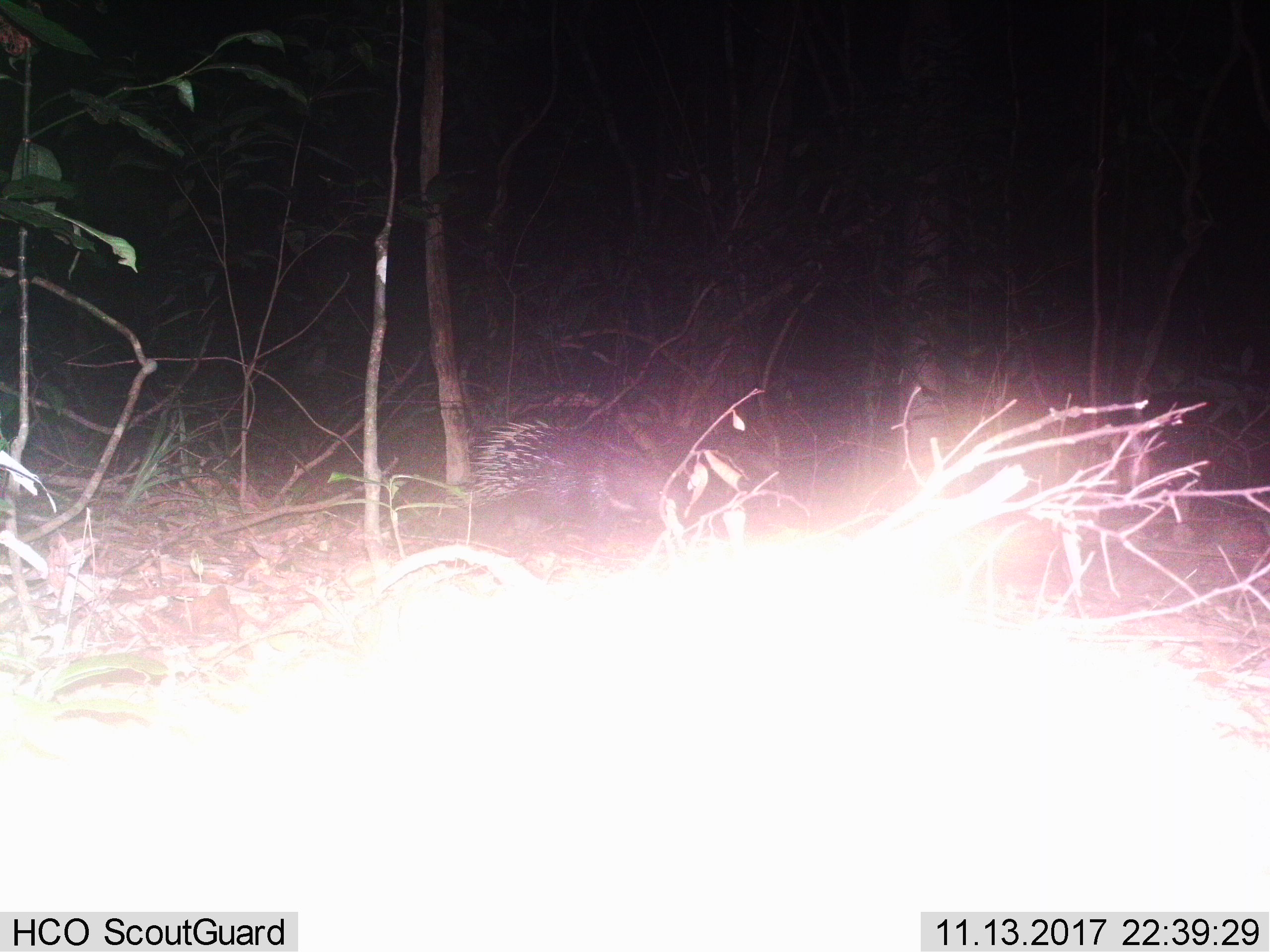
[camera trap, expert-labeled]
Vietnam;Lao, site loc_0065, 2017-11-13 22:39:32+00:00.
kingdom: Animalia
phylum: Chordata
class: Mammalia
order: Rodentia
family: Hystricidae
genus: Hystrix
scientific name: Hystrix brachyura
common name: malayan porcupine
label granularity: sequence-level